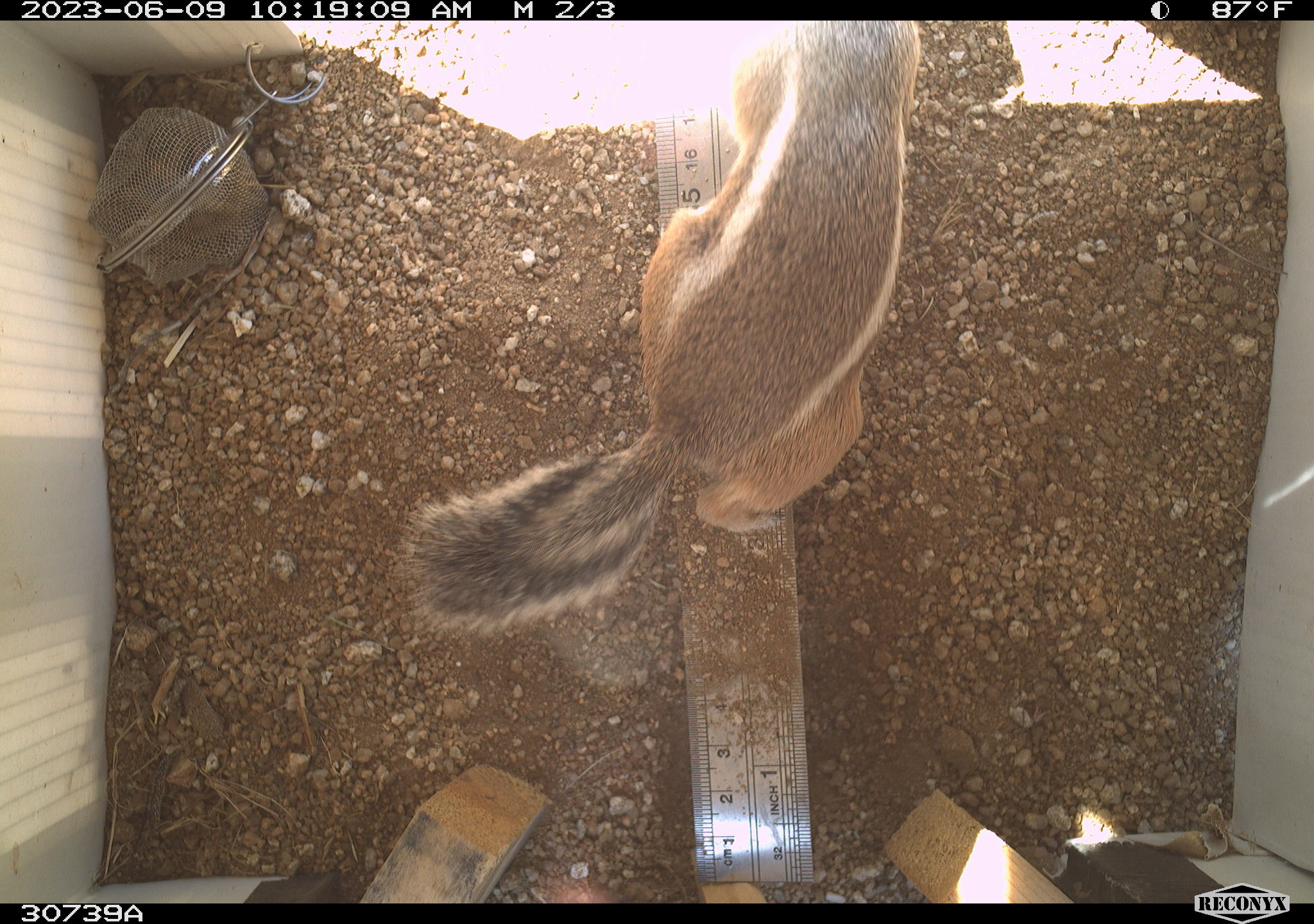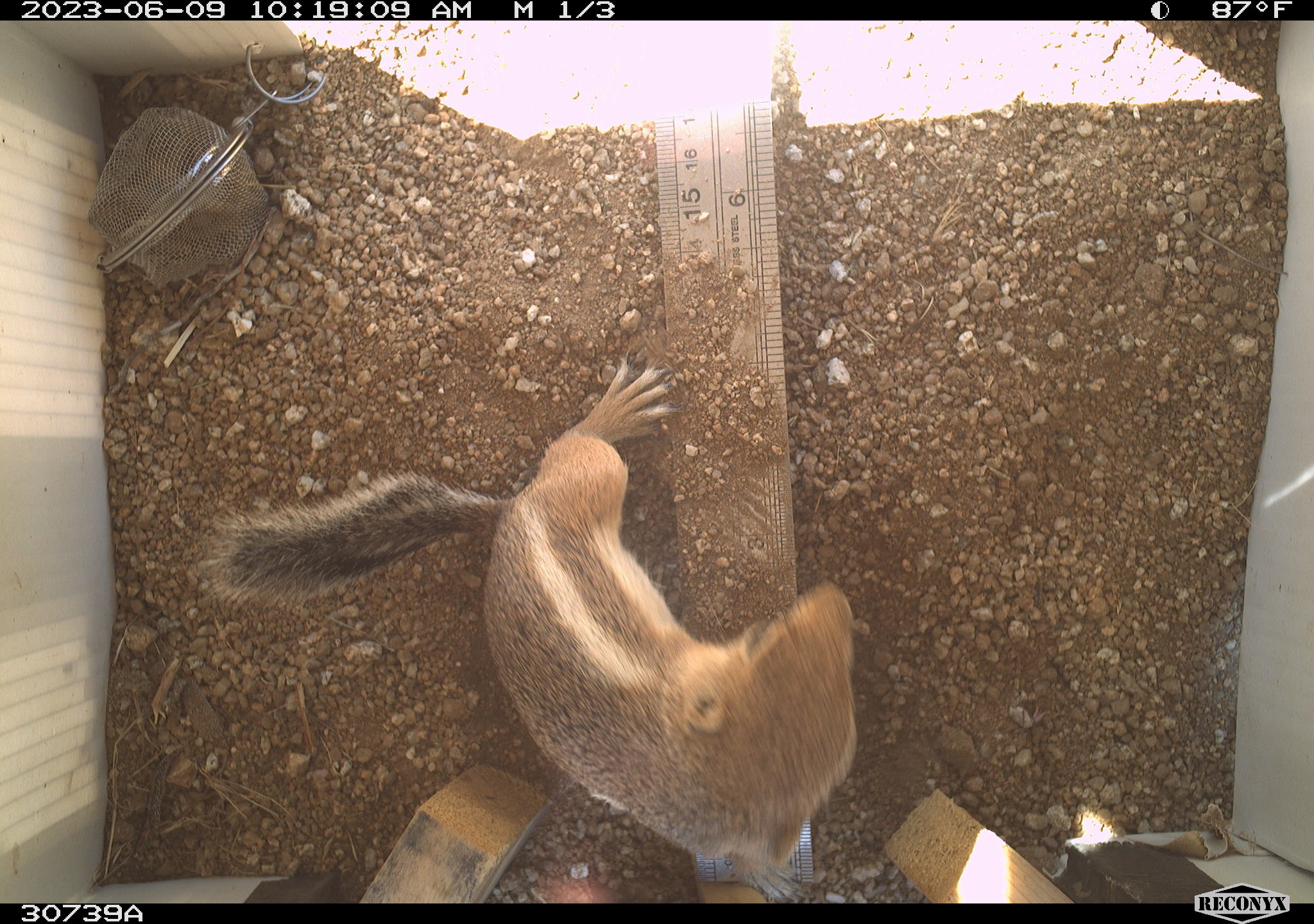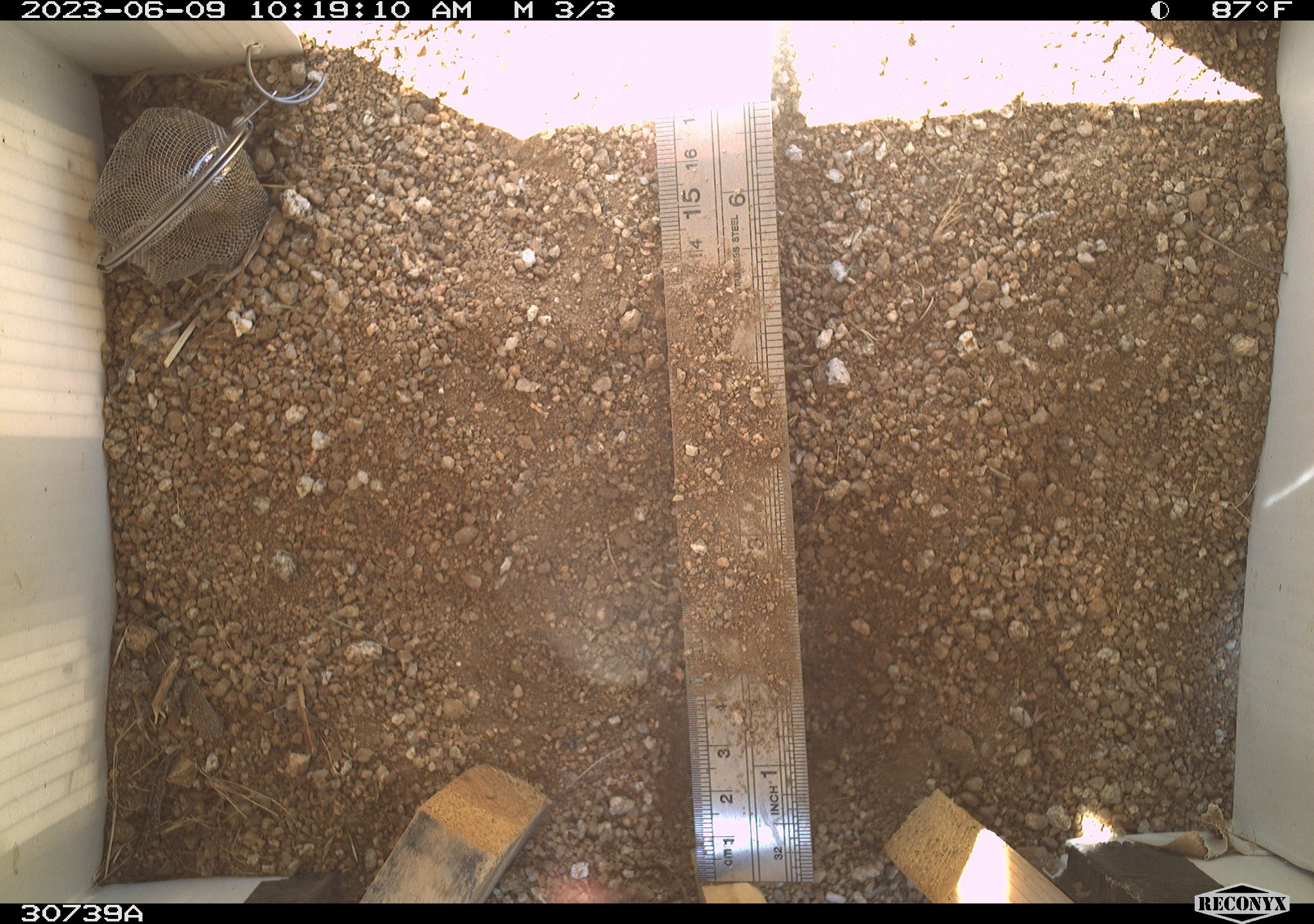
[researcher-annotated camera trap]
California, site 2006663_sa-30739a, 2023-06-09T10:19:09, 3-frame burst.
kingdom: Animalia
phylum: Chordata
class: Mammalia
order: Rodentia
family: Sciuridae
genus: Ammospermophilus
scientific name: Ammospermophilus leucurus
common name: white-tailed antelope squirrel